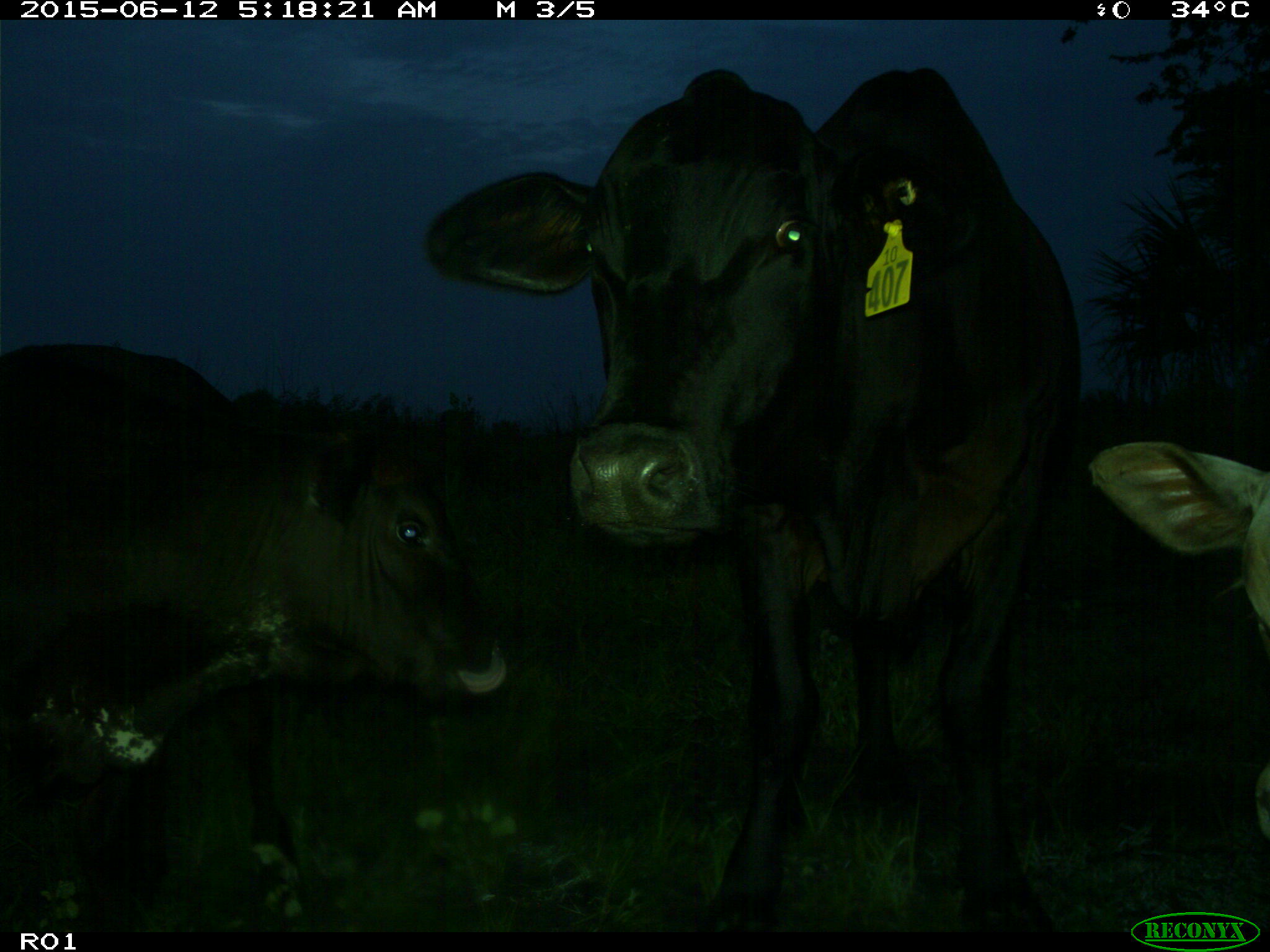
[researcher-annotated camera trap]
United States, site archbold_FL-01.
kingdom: Animalia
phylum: Chordata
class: Mammalia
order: Artiodactyla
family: Bovidae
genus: Bos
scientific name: Bos taurus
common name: domestic cow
Bos taurus (domestic cow).